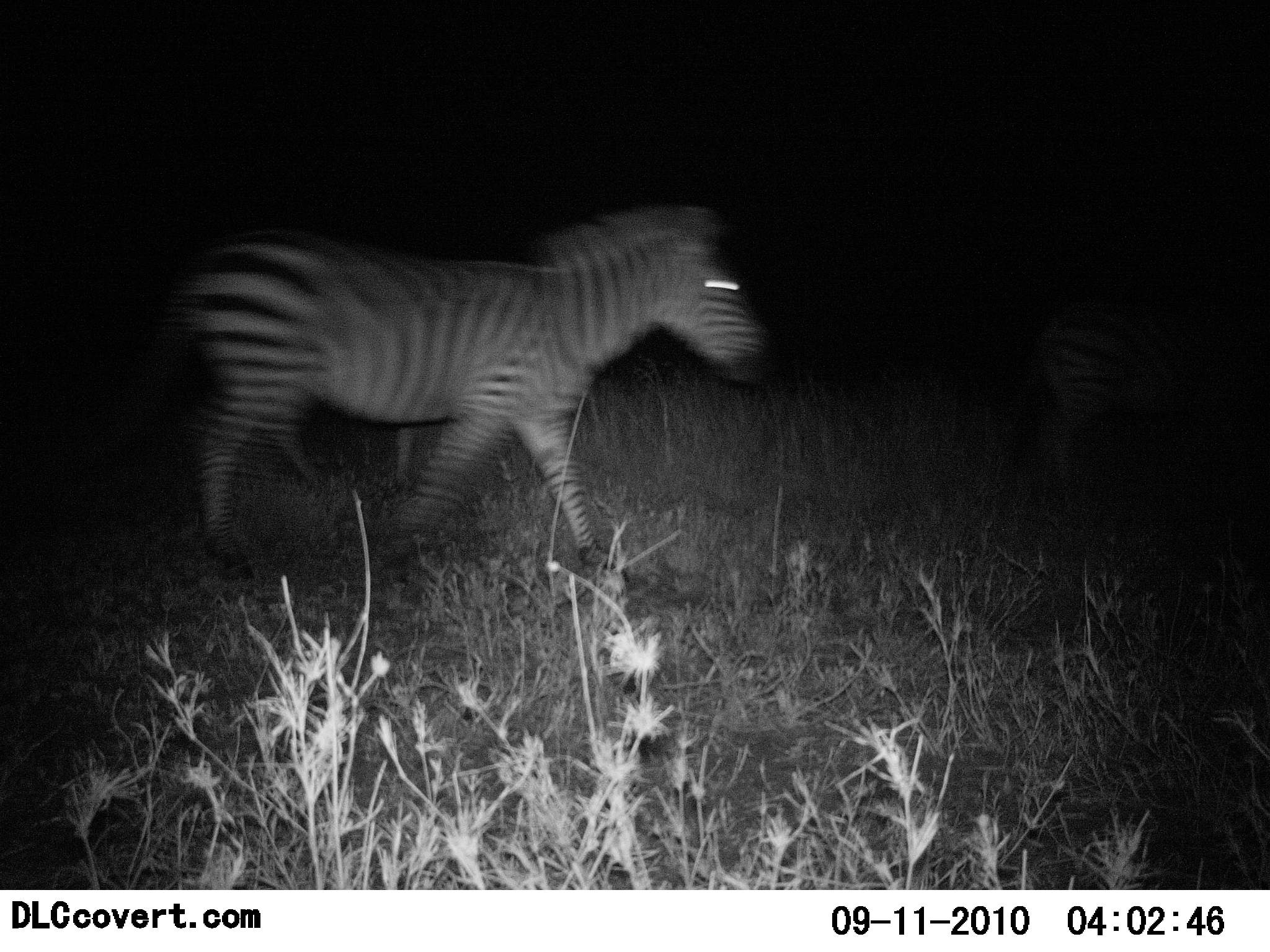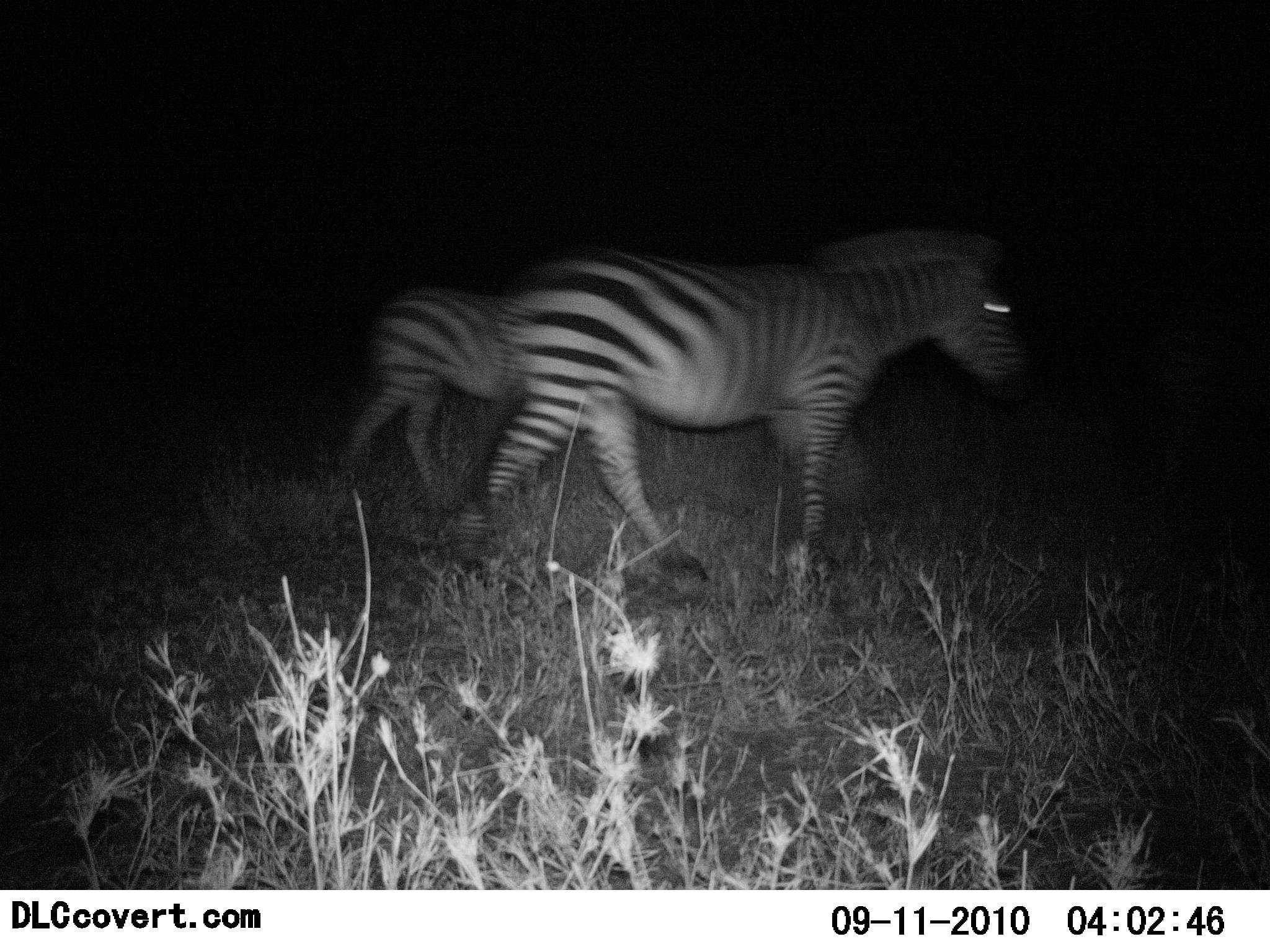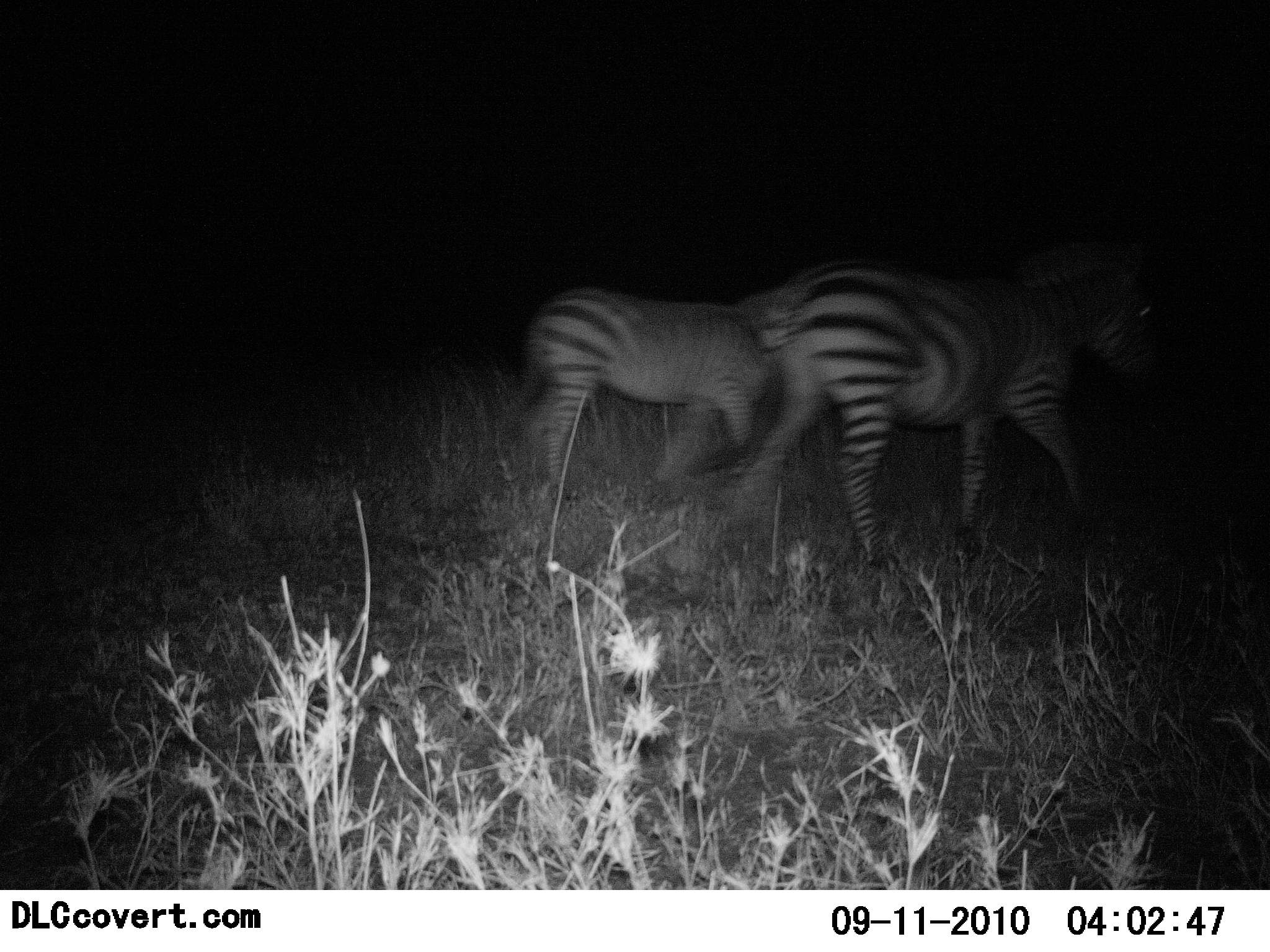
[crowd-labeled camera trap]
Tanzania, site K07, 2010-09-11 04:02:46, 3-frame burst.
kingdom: Animalia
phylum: Chordata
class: Mammalia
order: Perissodactyla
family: Equidae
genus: Equus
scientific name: Equus quagga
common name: plains zebra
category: zebra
Zebra (plains zebra) (Equus quagga), count 2. Behavior (volunteer vote fractions): standing 5%, resting 0%, moving 100%, interacting 0%. Young present (vote fraction): 5%. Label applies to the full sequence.